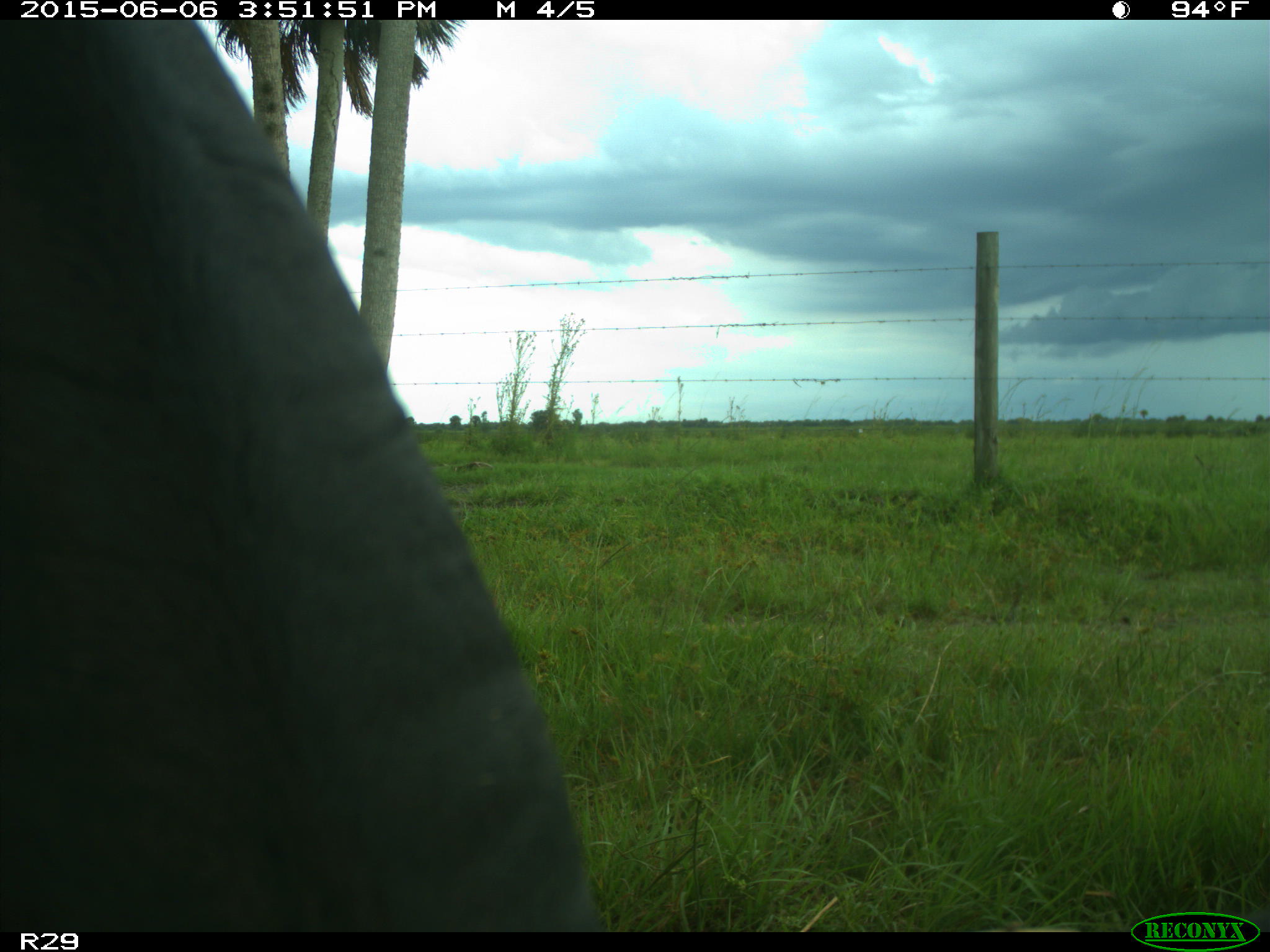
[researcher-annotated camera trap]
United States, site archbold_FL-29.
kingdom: Animalia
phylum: Chordata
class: Mammalia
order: Artiodactyla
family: Bovidae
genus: Bos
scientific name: Bos taurus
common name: domestic cow